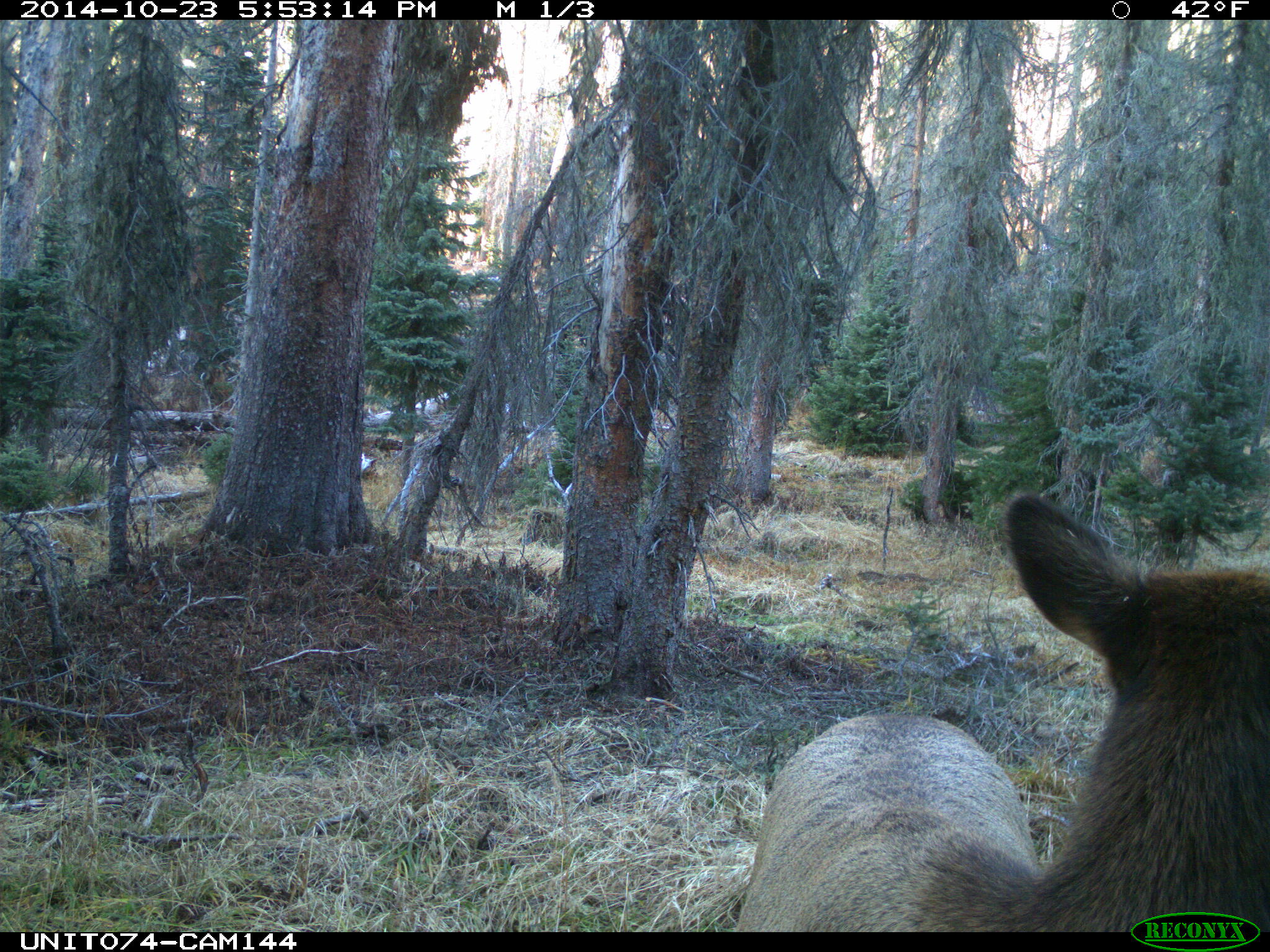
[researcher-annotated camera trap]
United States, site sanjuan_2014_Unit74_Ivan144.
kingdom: Animalia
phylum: Chordata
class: Mammalia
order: Artiodactyla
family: Cervidae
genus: Cervus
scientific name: Cervus elaphus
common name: red deer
Cervus elaphus (red deer).